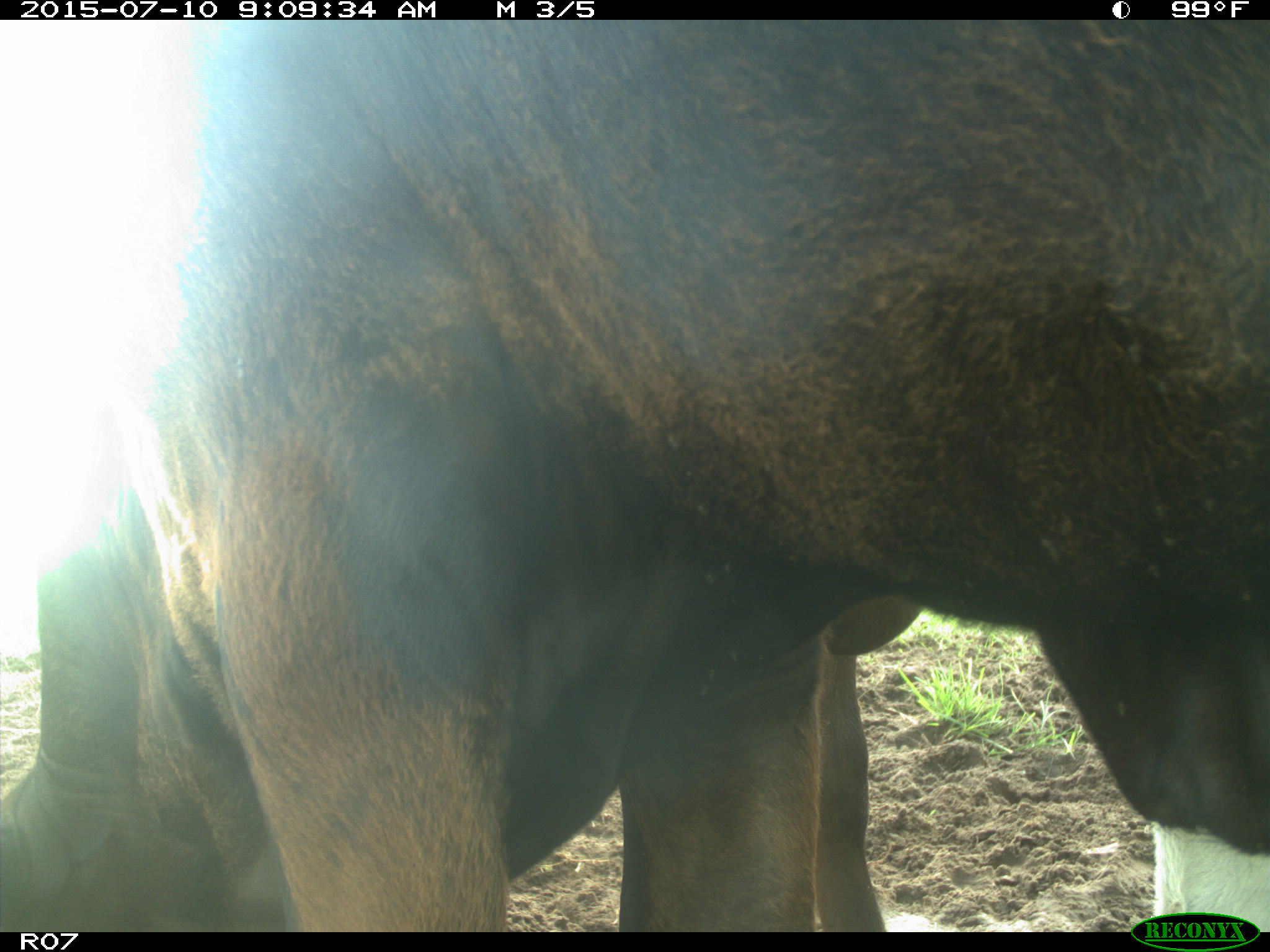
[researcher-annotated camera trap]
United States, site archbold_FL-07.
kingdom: Animalia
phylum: Chordata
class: Mammalia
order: Artiodactyla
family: Bovidae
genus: Bos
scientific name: Bos taurus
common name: domestic cow